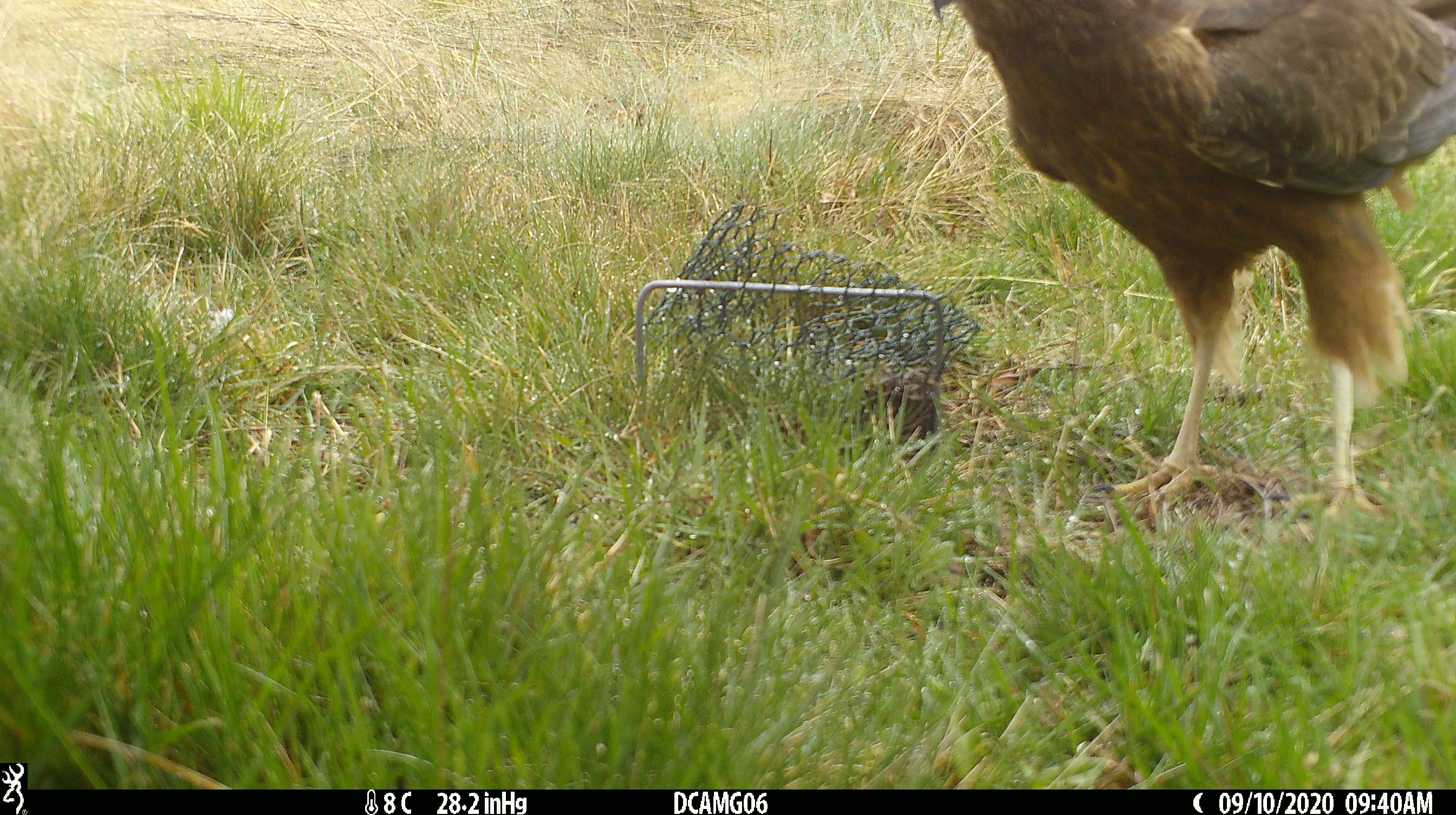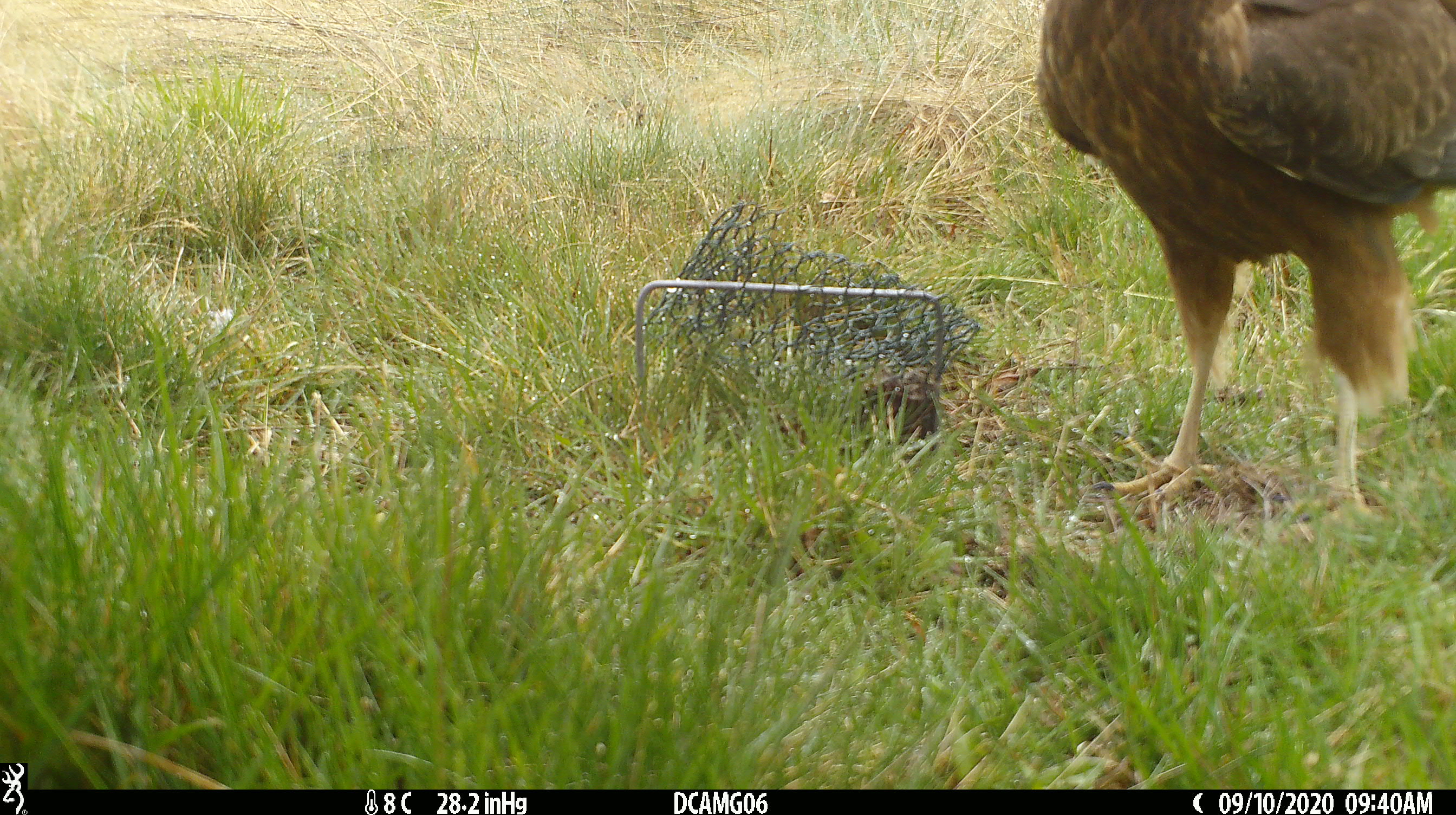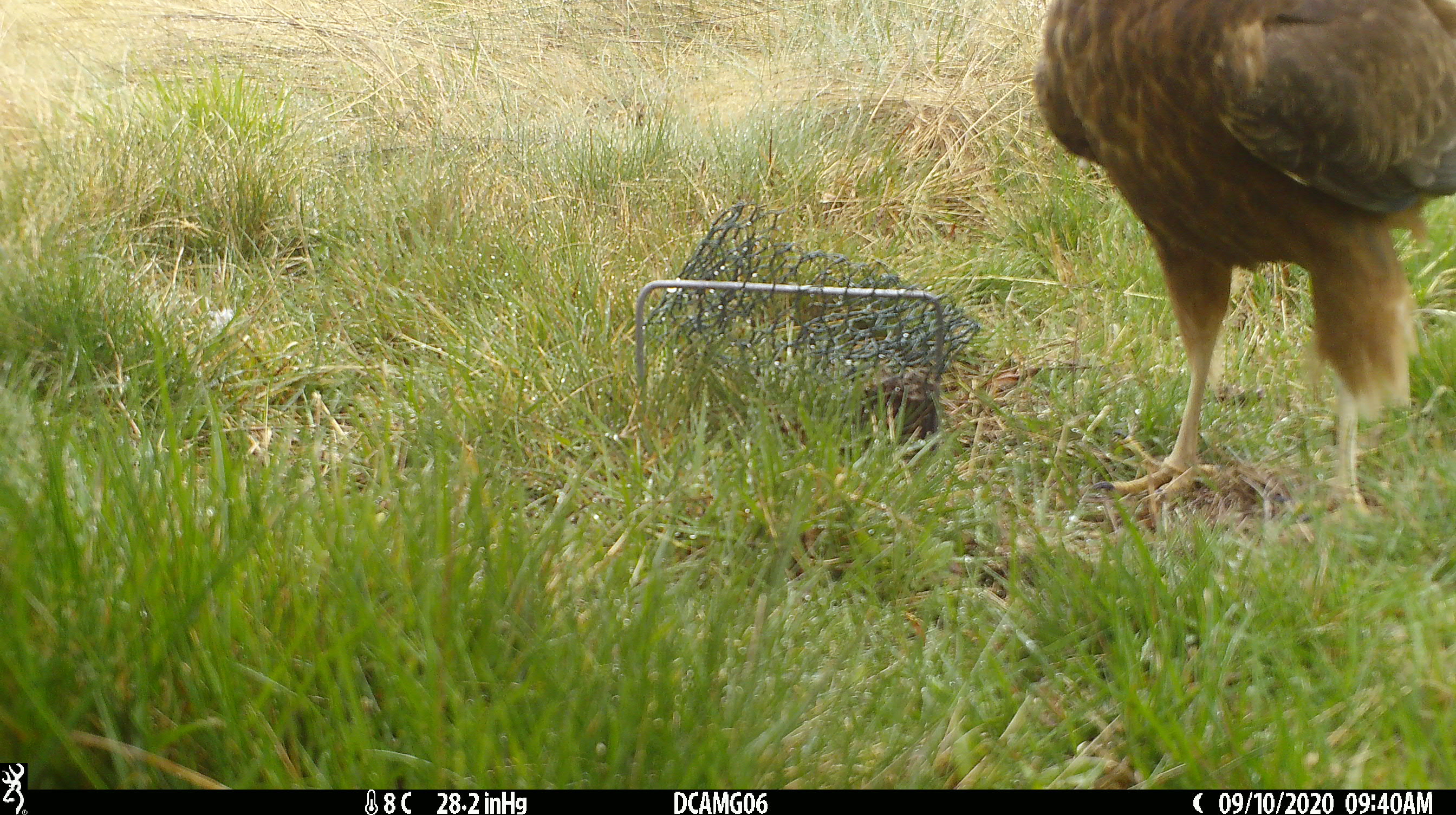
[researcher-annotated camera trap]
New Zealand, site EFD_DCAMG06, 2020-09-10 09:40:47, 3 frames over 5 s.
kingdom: Animalia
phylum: Chordata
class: Aves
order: Accipitriformes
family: Accipitridae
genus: Circus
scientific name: Circus approximans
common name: swamp harrier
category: harrier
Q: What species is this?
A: Harrier (swamp harrier) (Circus approximans).